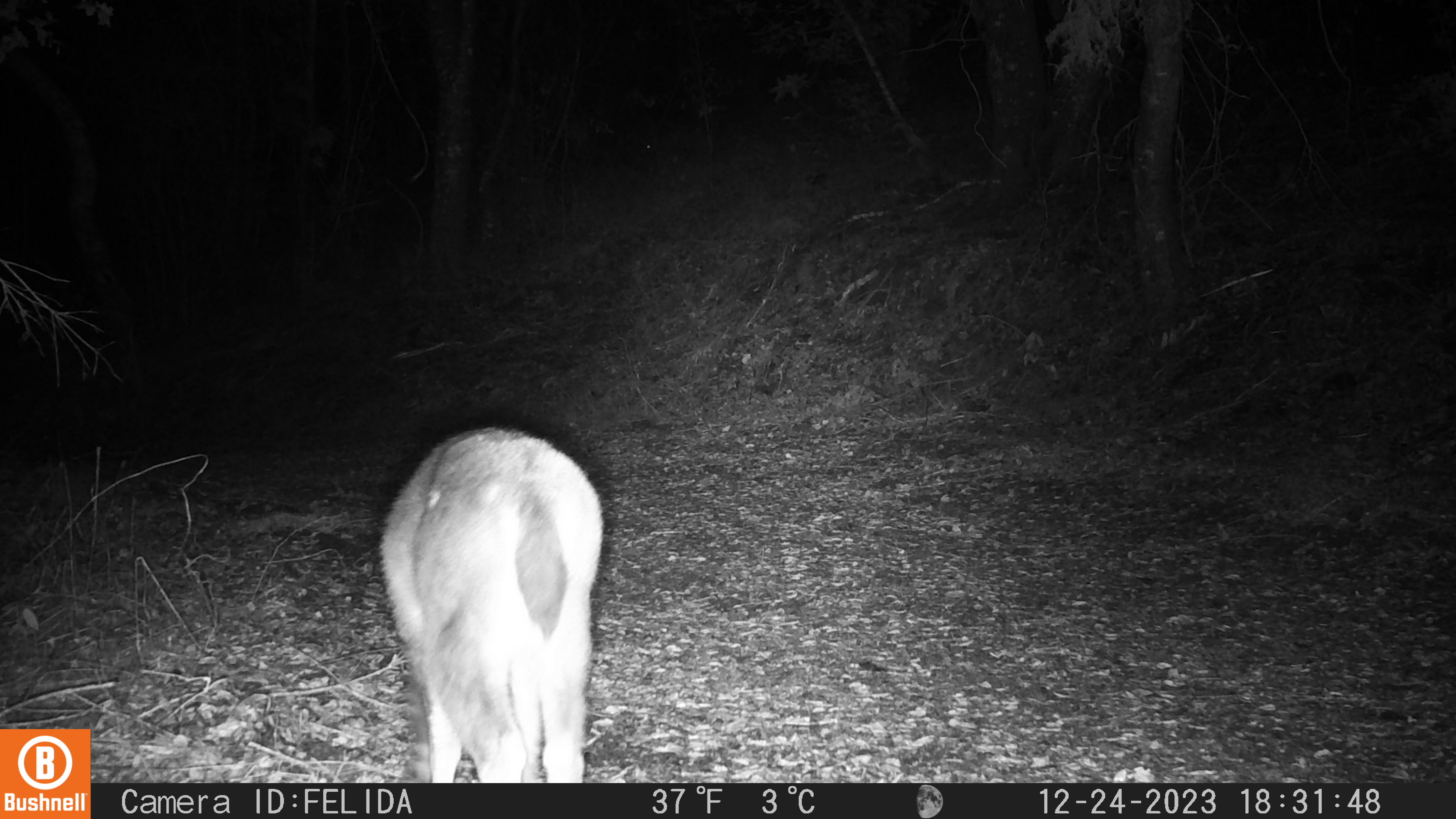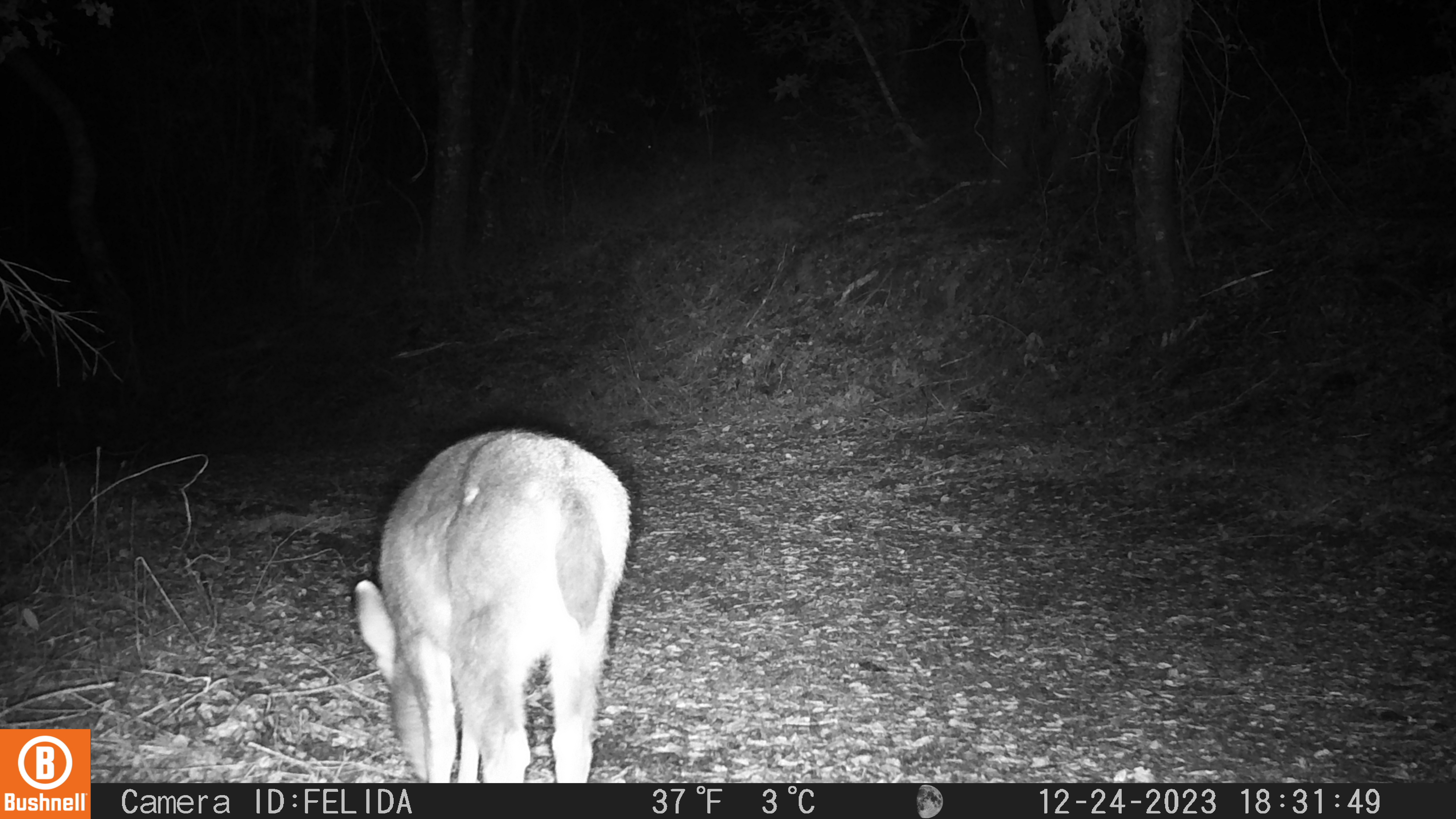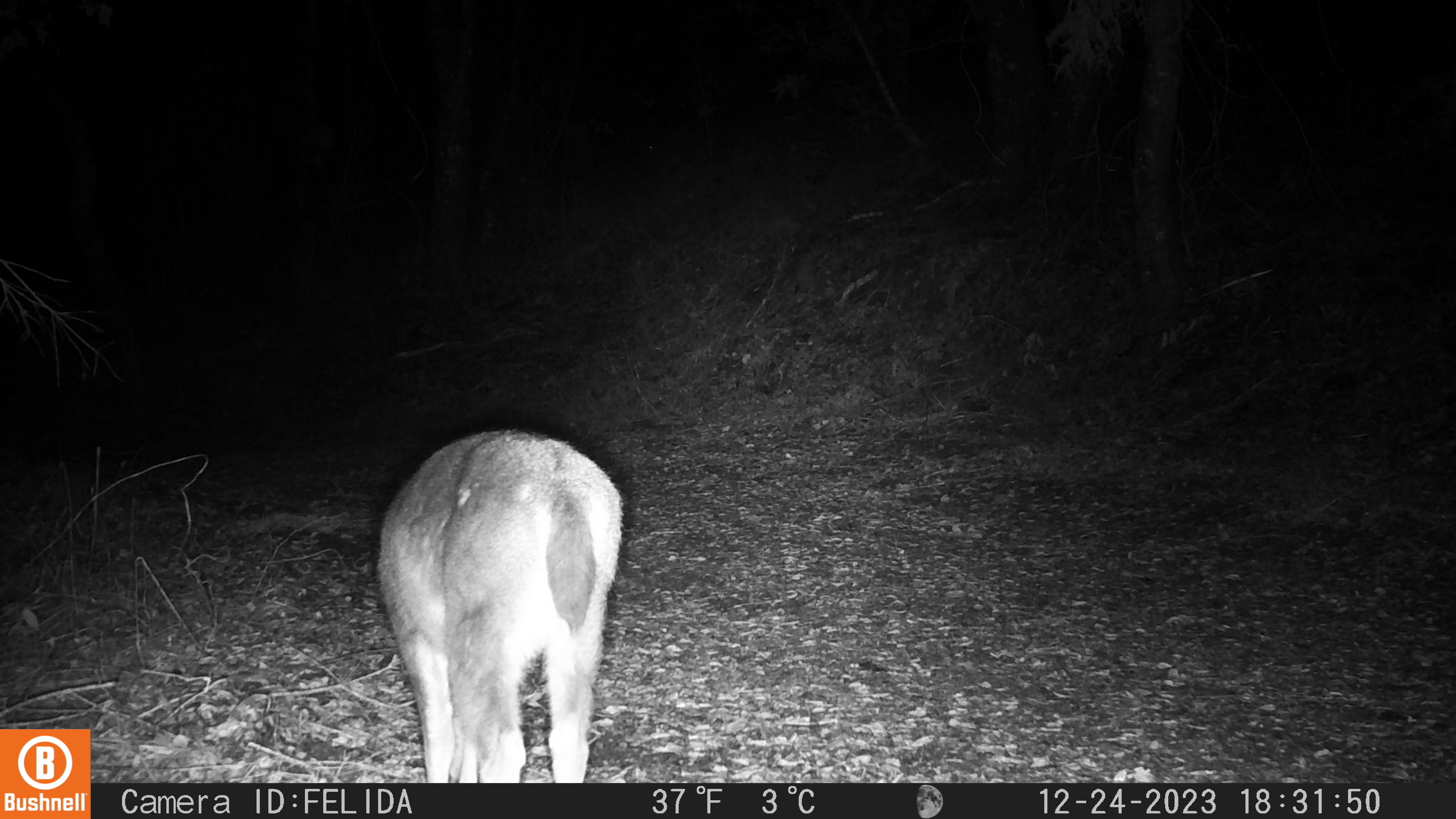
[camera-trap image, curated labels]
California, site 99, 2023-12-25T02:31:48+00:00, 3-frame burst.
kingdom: Animalia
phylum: Chordata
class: Mammalia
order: Artiodactyla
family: Cervidae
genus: Odocoileus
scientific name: Odocoileus hemionus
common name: mule deer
Mule deer (Odocoileus hemionus).